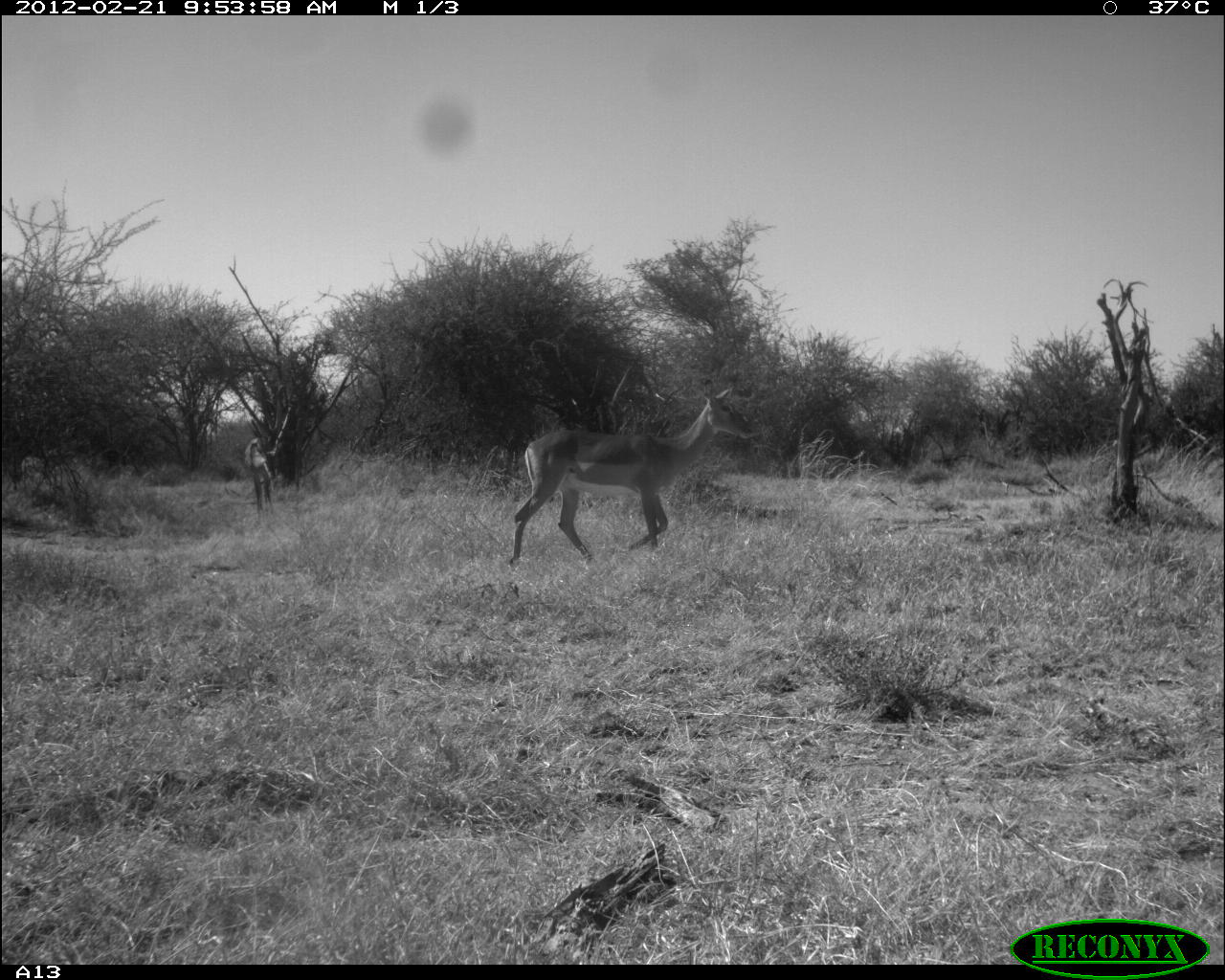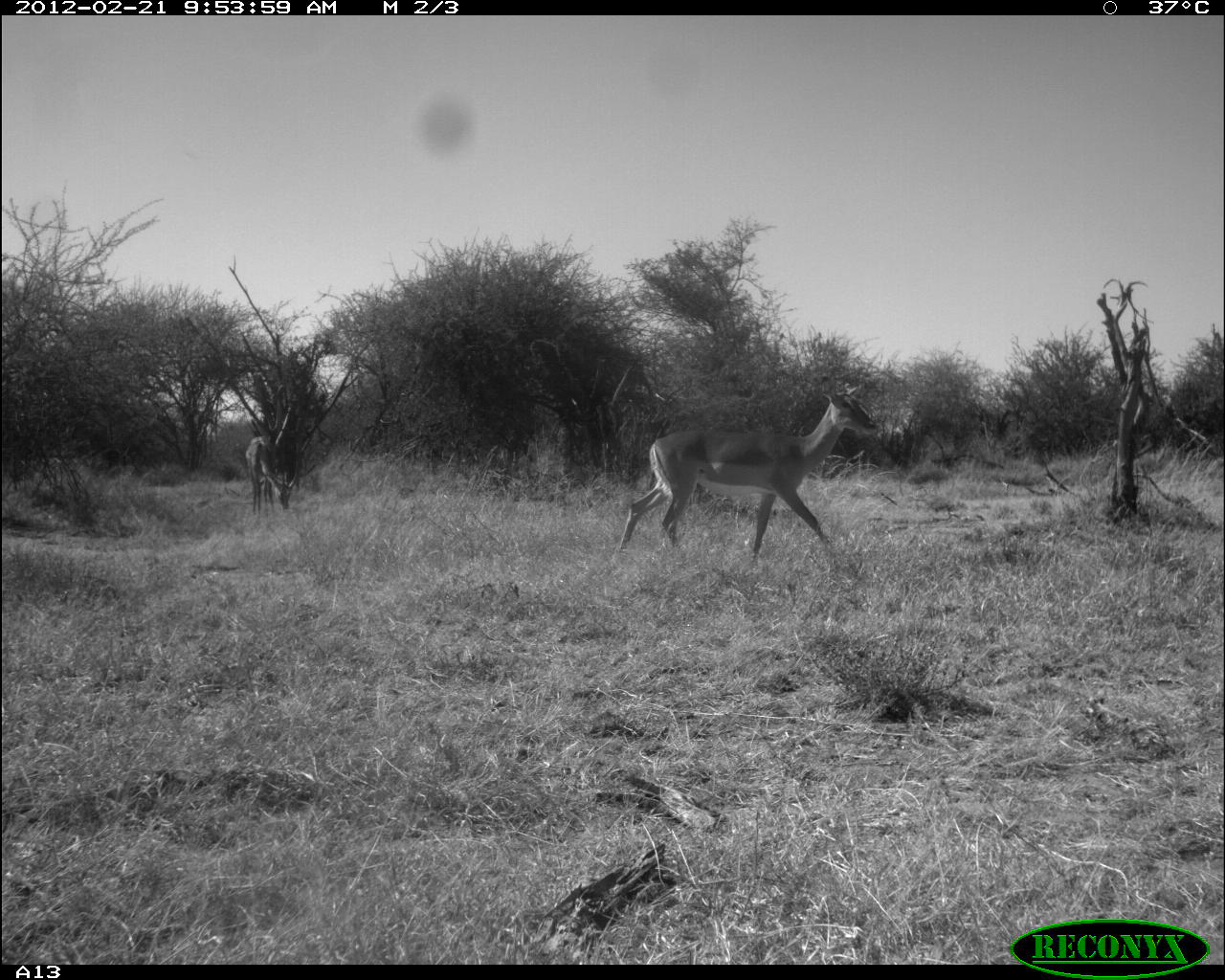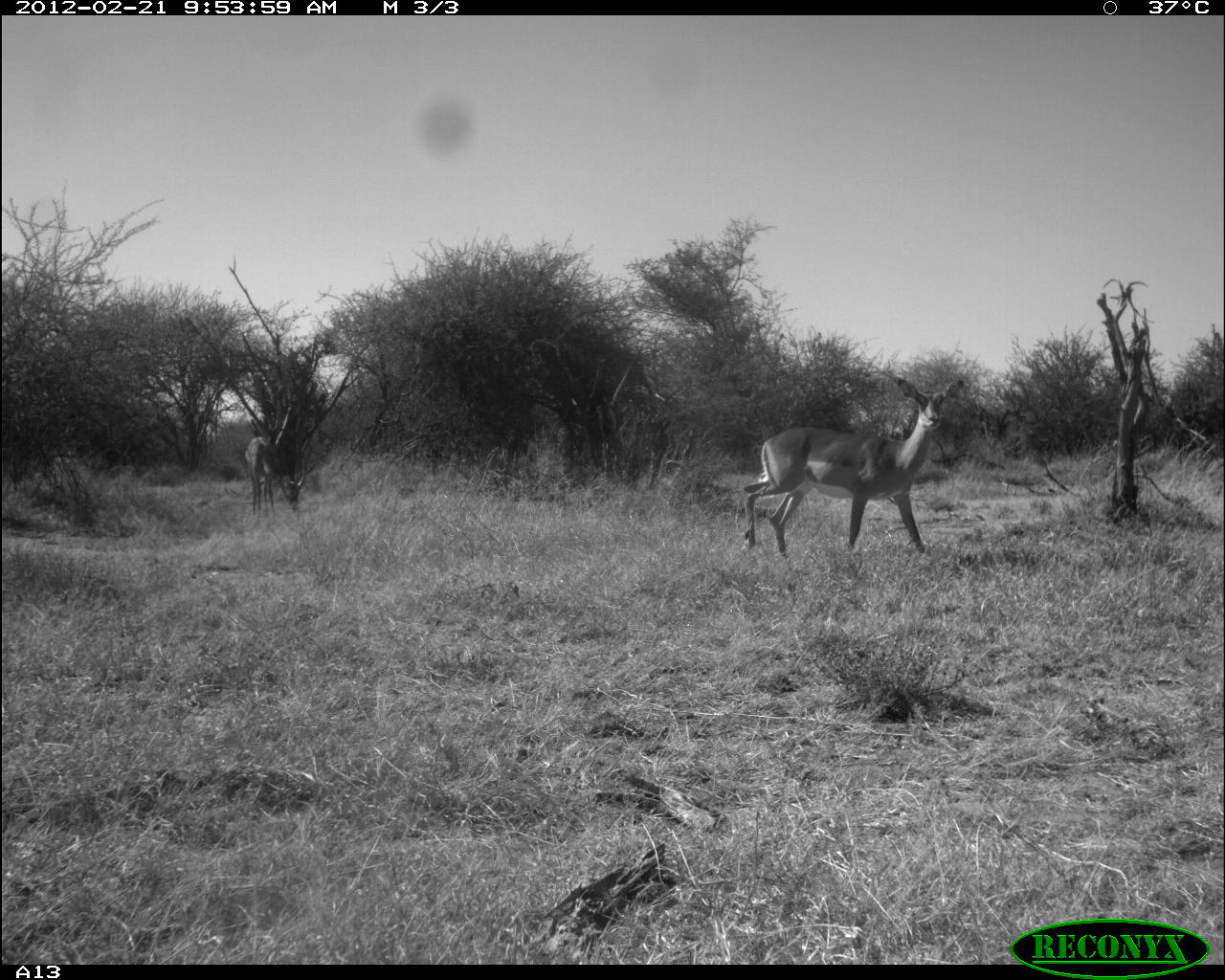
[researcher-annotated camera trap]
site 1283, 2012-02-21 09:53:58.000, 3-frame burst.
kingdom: Animalia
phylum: Chordata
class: Mammalia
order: Artiodactyla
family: Bovidae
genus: Aepyceros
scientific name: Aepyceros melampus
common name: impala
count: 2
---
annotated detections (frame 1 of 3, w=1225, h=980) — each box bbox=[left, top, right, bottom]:
aepyceros melampus: bbox=[508, 385, 759, 568]; bbox=[240, 417, 287, 518]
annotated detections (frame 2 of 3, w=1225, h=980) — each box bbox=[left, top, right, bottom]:
aepyceros melampus: bbox=[616, 384, 880, 563]; bbox=[244, 437, 298, 519]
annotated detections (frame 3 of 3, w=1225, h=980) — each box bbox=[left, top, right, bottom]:
aepyceros melampus: bbox=[739, 379, 964, 561]; bbox=[245, 436, 278, 525]